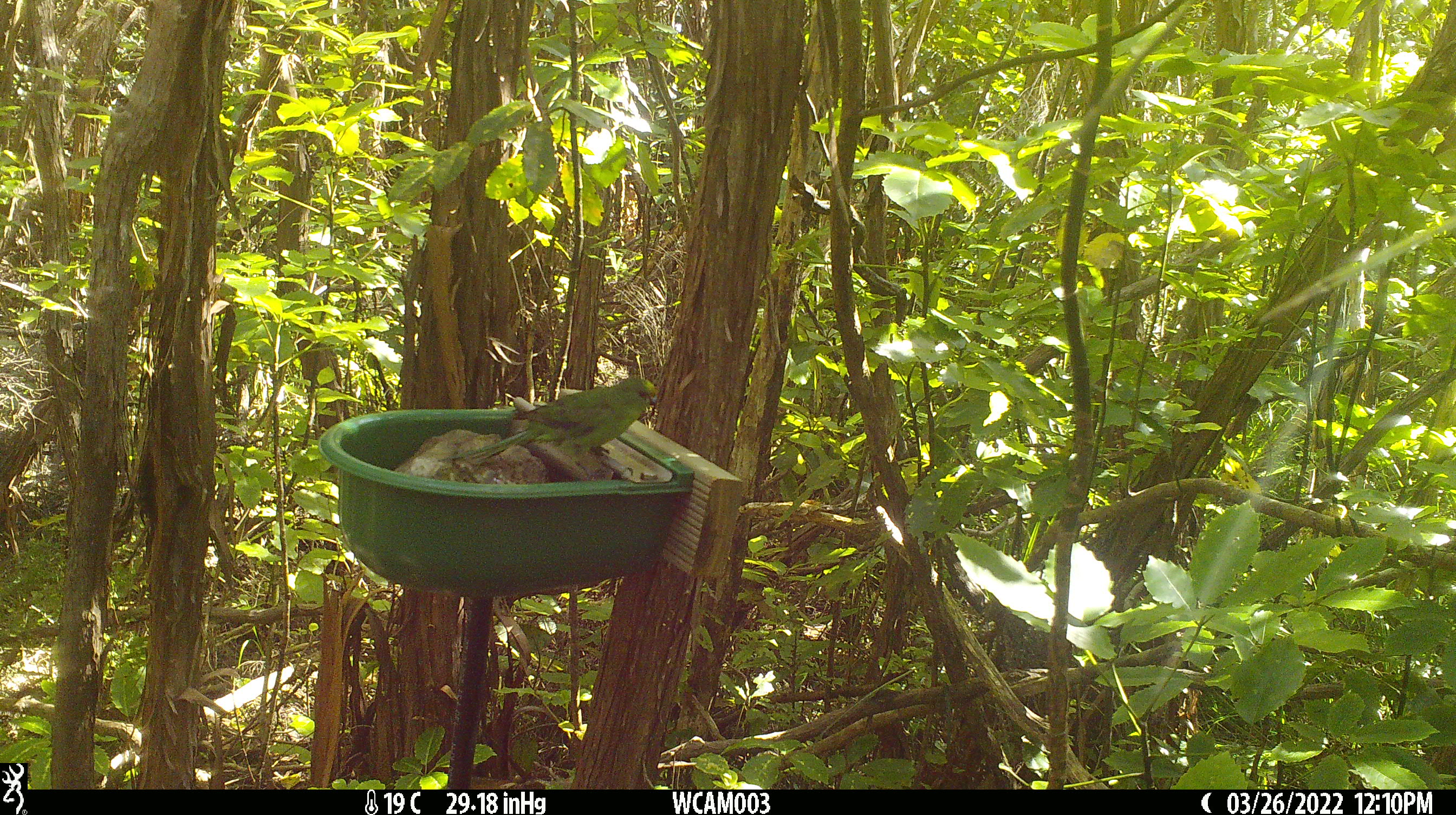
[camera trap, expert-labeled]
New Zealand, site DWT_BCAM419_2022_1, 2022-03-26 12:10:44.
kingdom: Animalia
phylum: Chordata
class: Aves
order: Psittaciformes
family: Psittaculidae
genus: Cyanoramphus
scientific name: Cyanoramphus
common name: parakeet